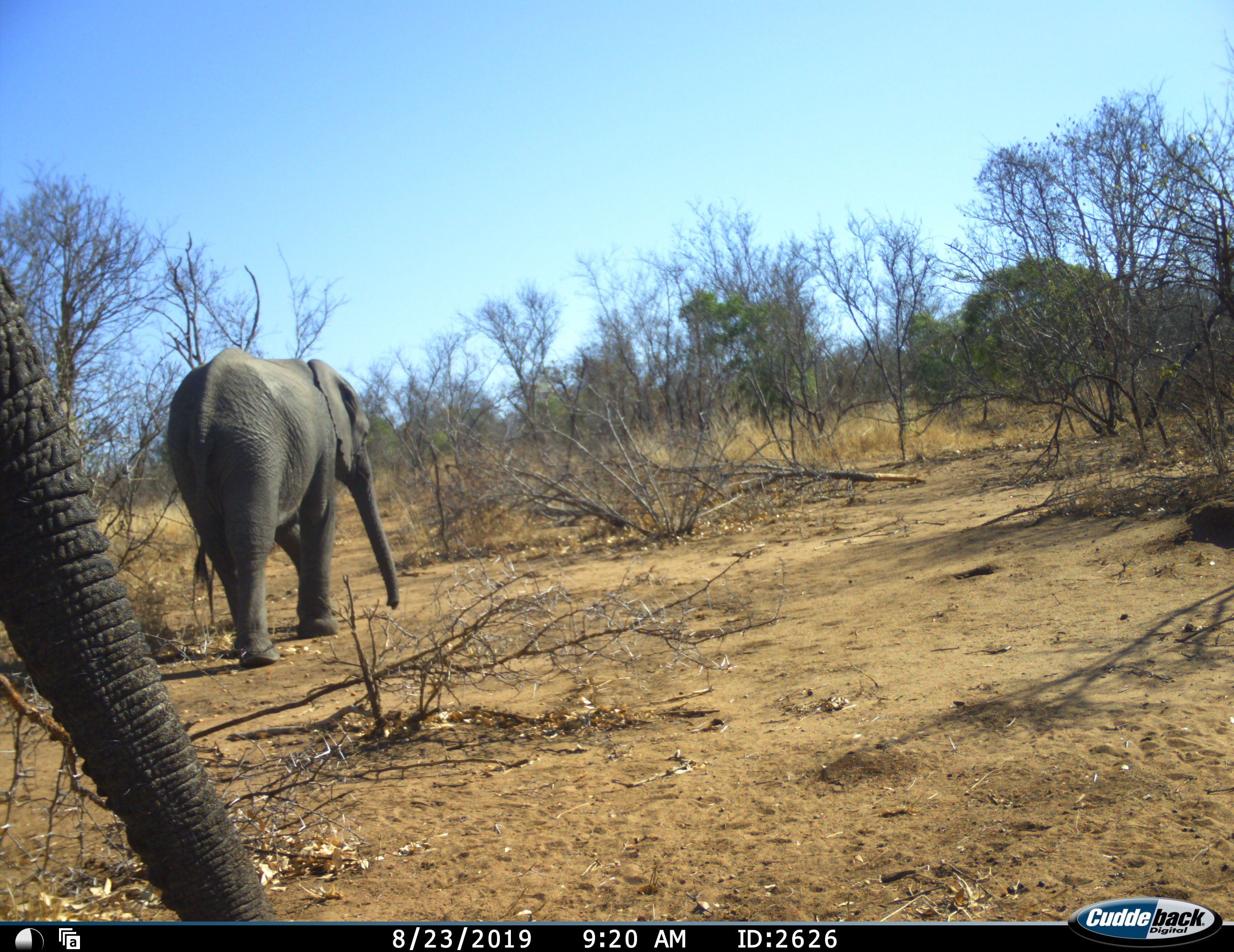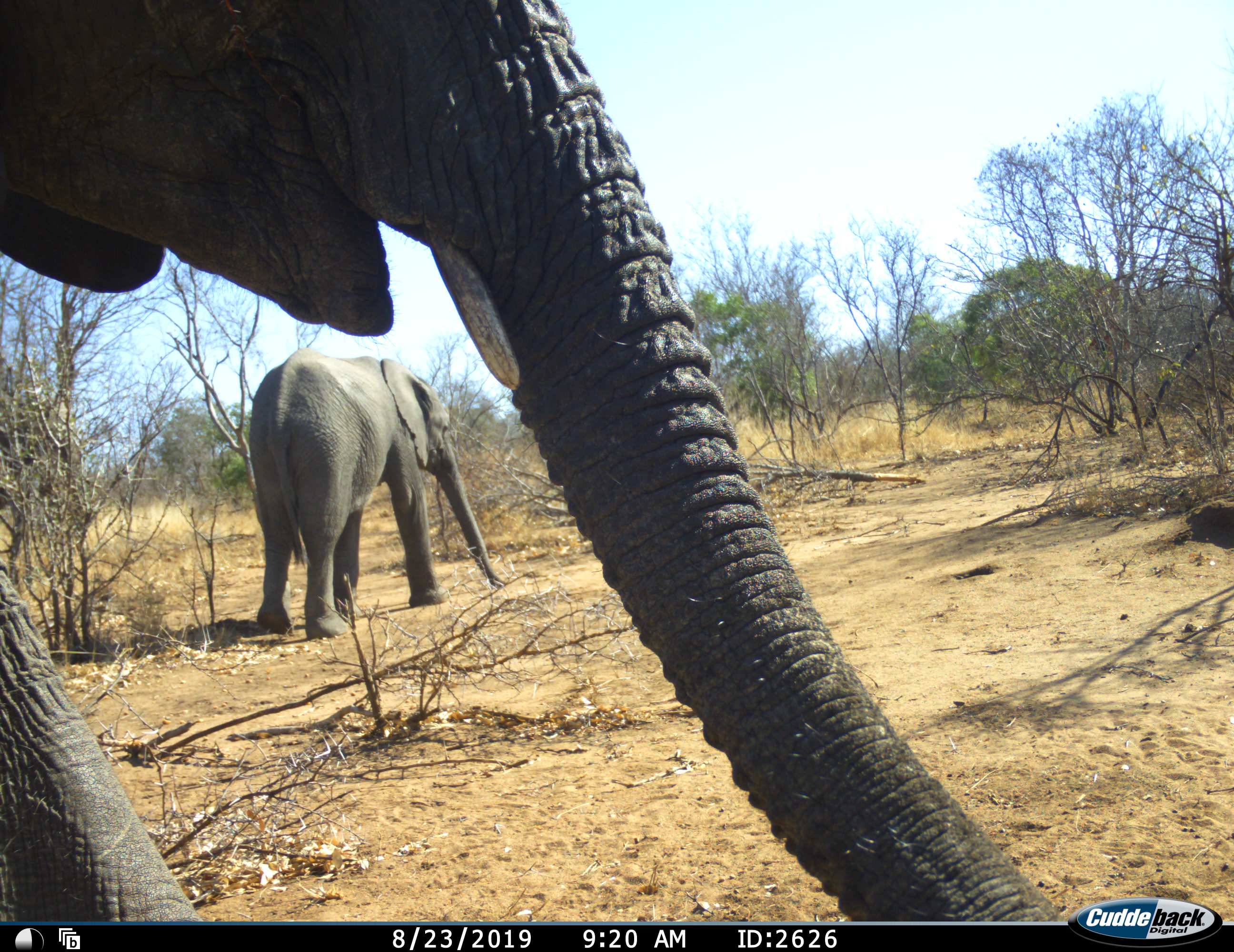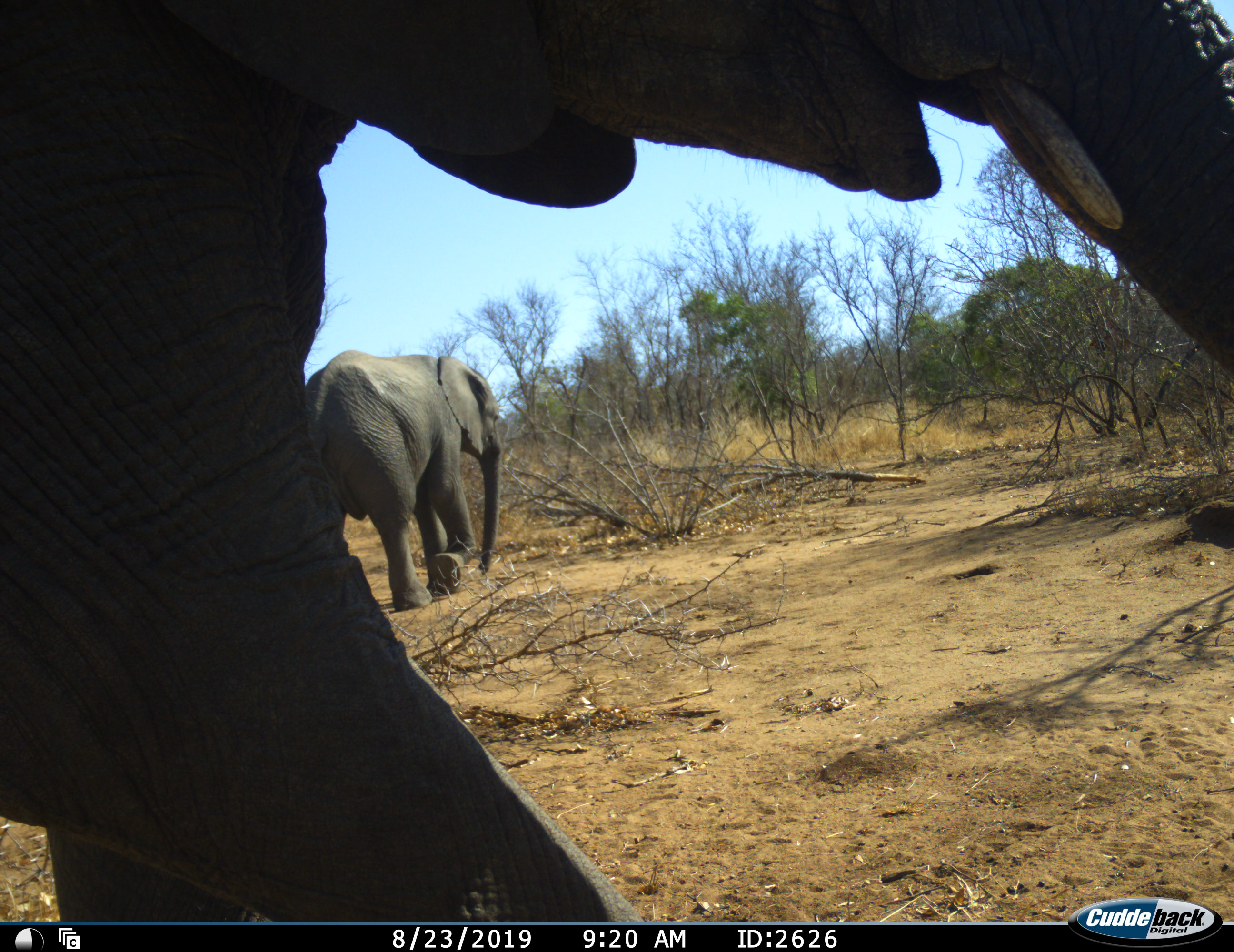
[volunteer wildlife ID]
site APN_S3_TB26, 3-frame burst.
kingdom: Animalia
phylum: Chordata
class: Mammalia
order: Proboscidea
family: Elephantidae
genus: Loxodonta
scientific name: Loxodonta africana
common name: african bush elephant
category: elephant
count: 2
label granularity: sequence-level